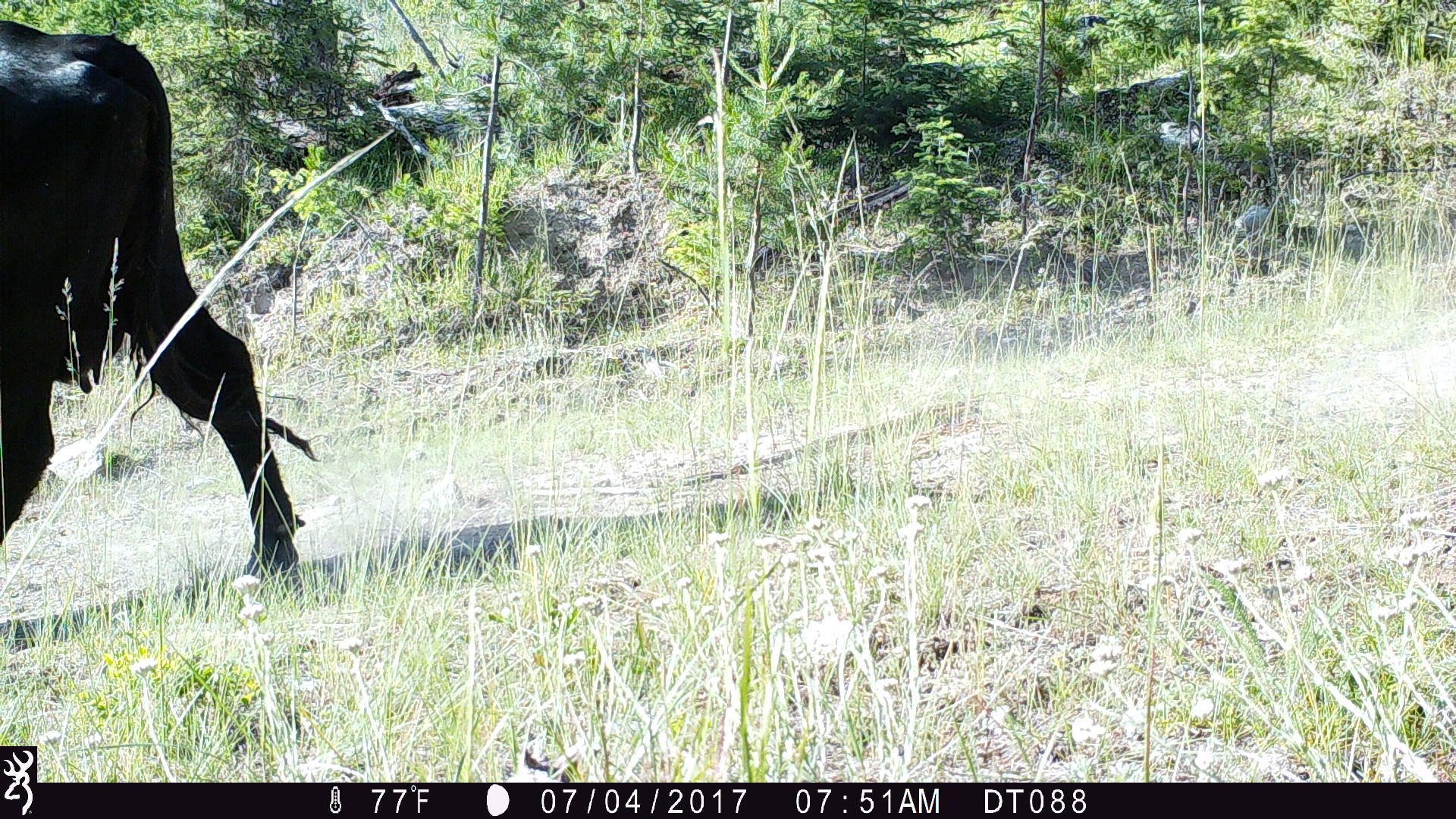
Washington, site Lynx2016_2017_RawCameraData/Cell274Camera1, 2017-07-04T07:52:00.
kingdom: Animalia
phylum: Chordata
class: Mammalia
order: Artiodactyla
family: Bovidae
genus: Bos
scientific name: Bos taurus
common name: domestic cattle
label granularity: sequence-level